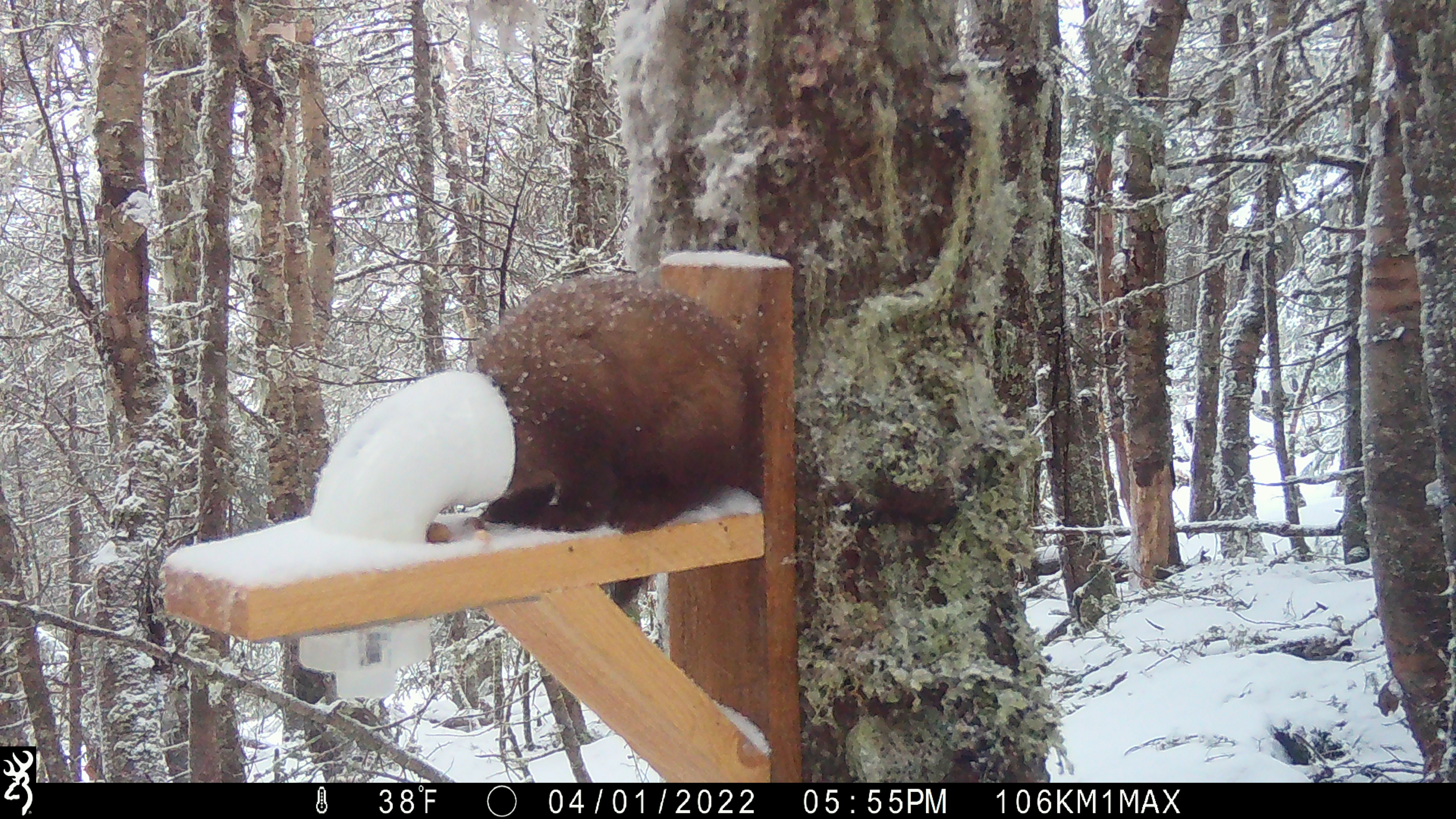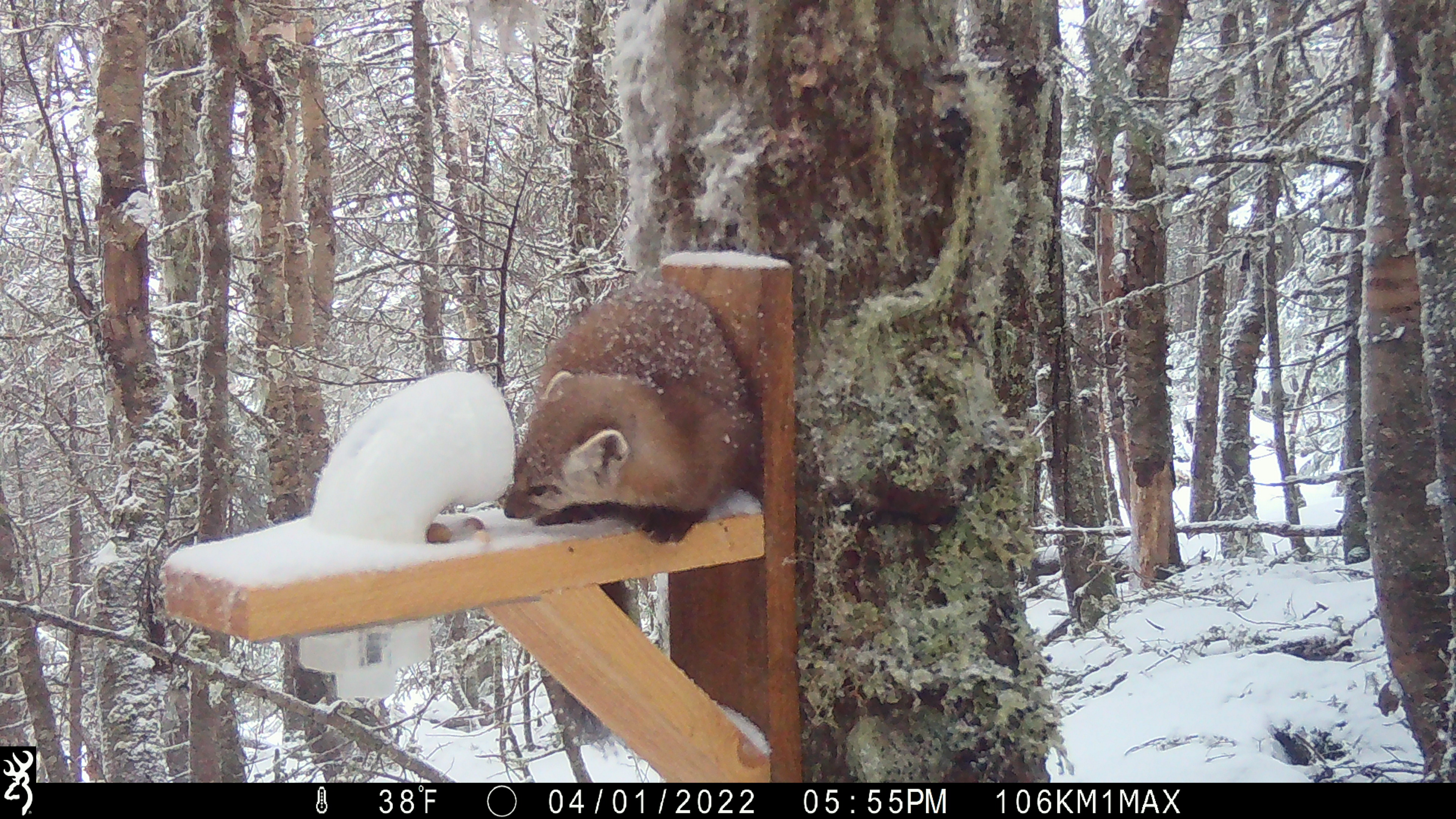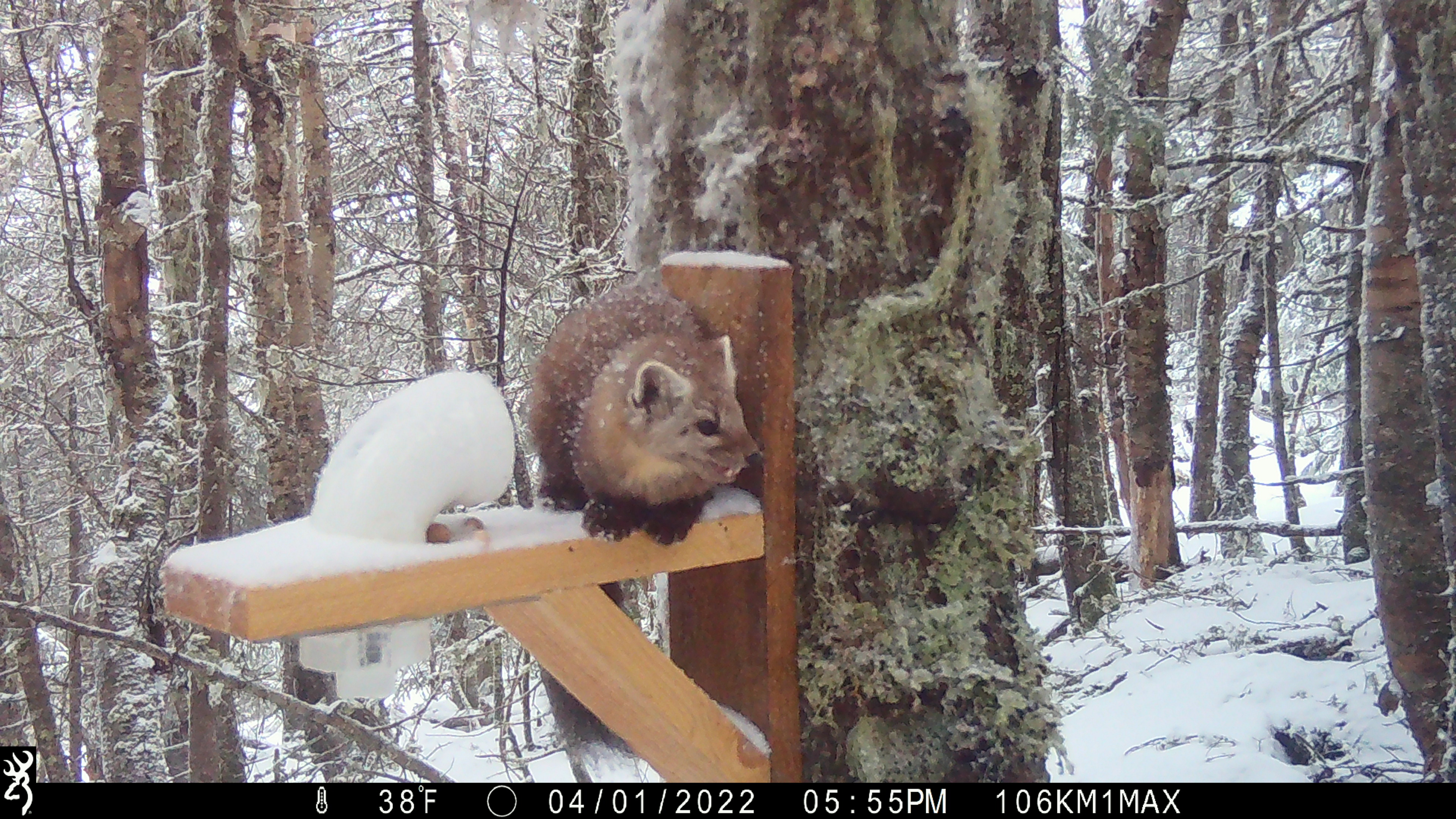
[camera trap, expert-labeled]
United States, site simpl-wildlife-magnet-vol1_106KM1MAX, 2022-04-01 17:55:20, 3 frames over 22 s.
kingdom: Animalia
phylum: Chordata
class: Mammalia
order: Carnivora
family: Mustelidae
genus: Martes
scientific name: Martes americana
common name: american marten